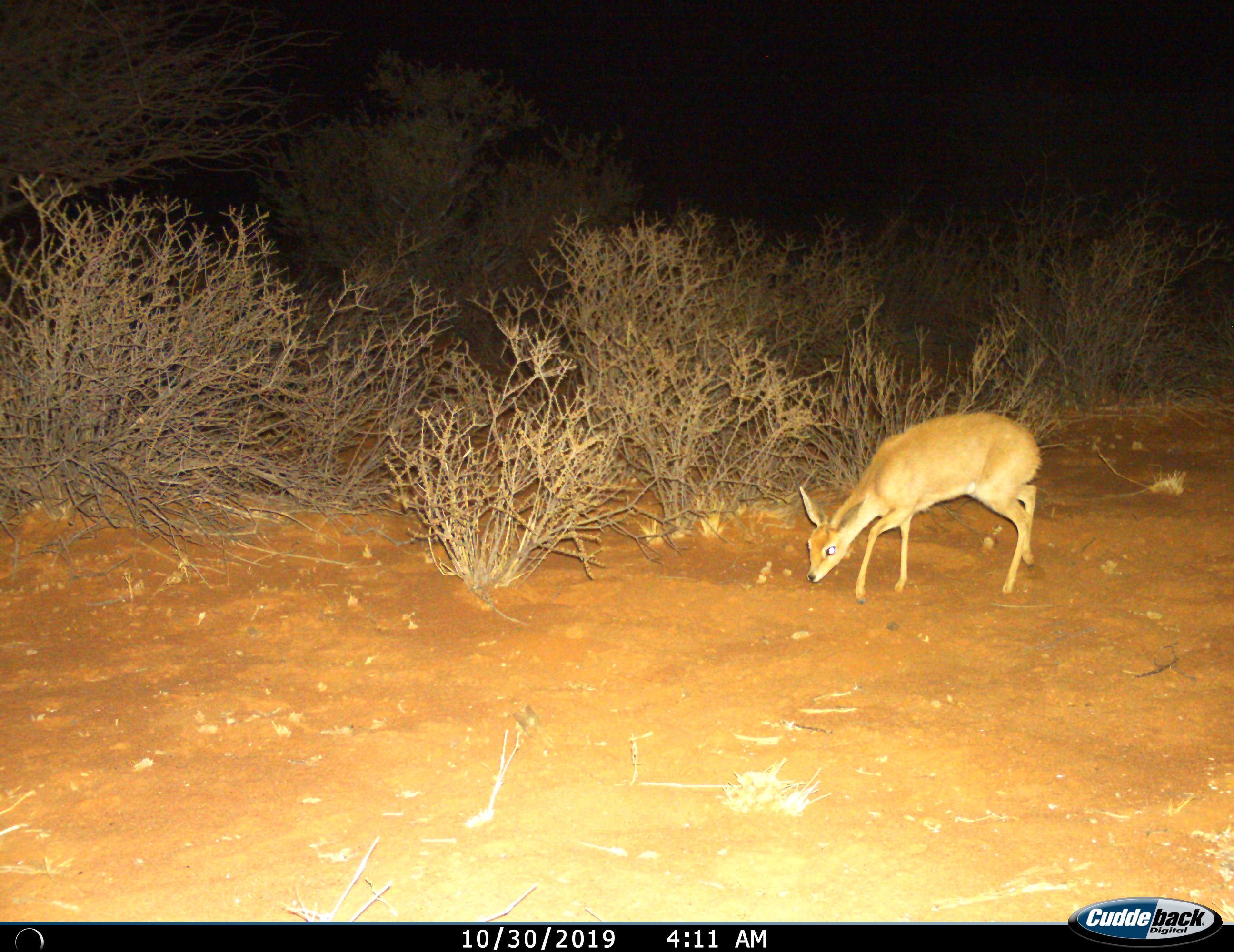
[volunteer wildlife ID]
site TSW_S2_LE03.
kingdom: Animalia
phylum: Chordata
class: Mammalia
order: Artiodactyla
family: Bovidae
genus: Raphicerus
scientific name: Raphicerus campestris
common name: steenbok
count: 1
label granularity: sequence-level